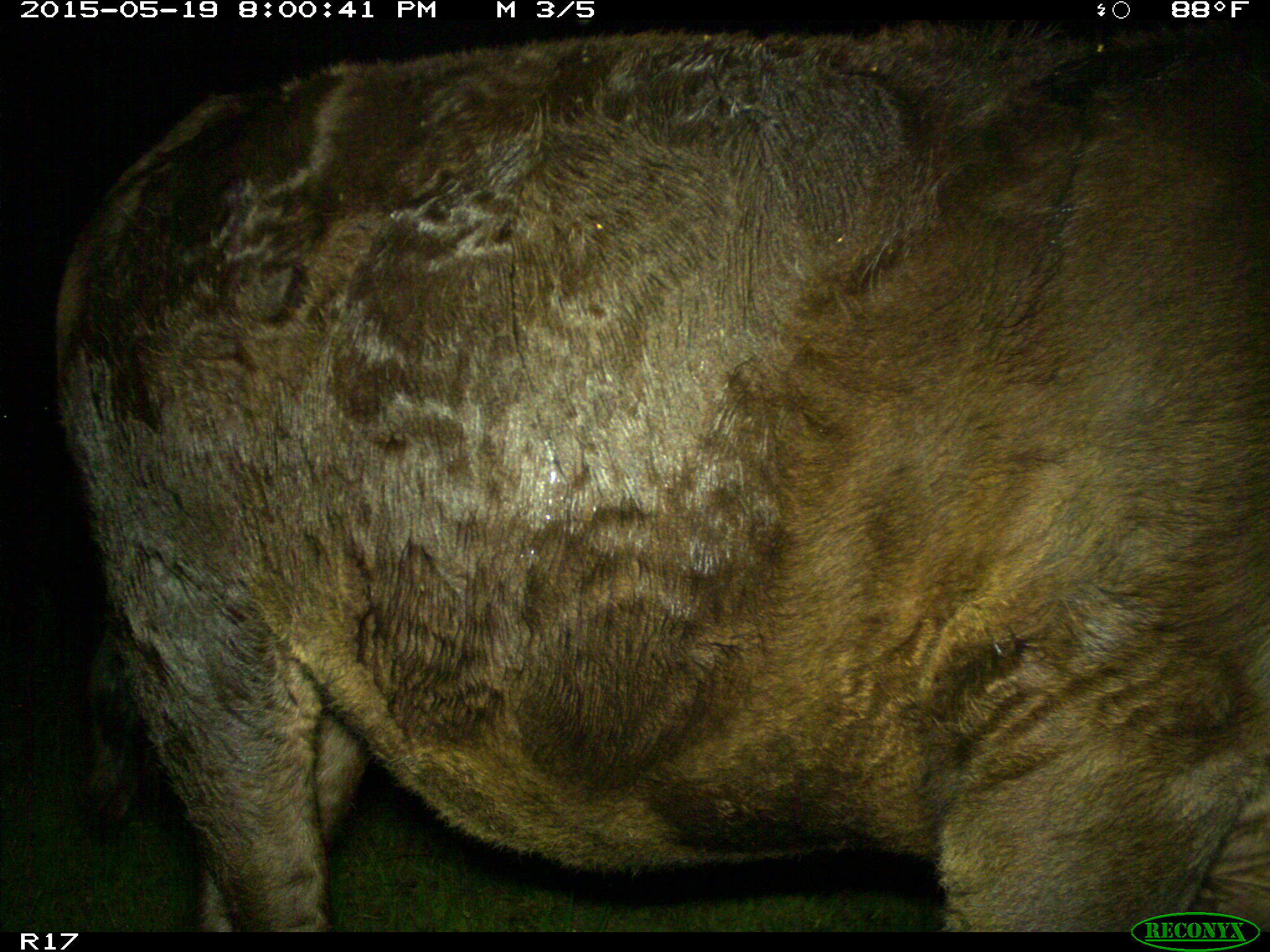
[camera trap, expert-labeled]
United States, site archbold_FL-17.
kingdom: Animalia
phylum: Chordata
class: Mammalia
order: Artiodactyla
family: Bovidae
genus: Bos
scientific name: Bos taurus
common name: domestic cow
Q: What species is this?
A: Bos taurus (domestic cow).